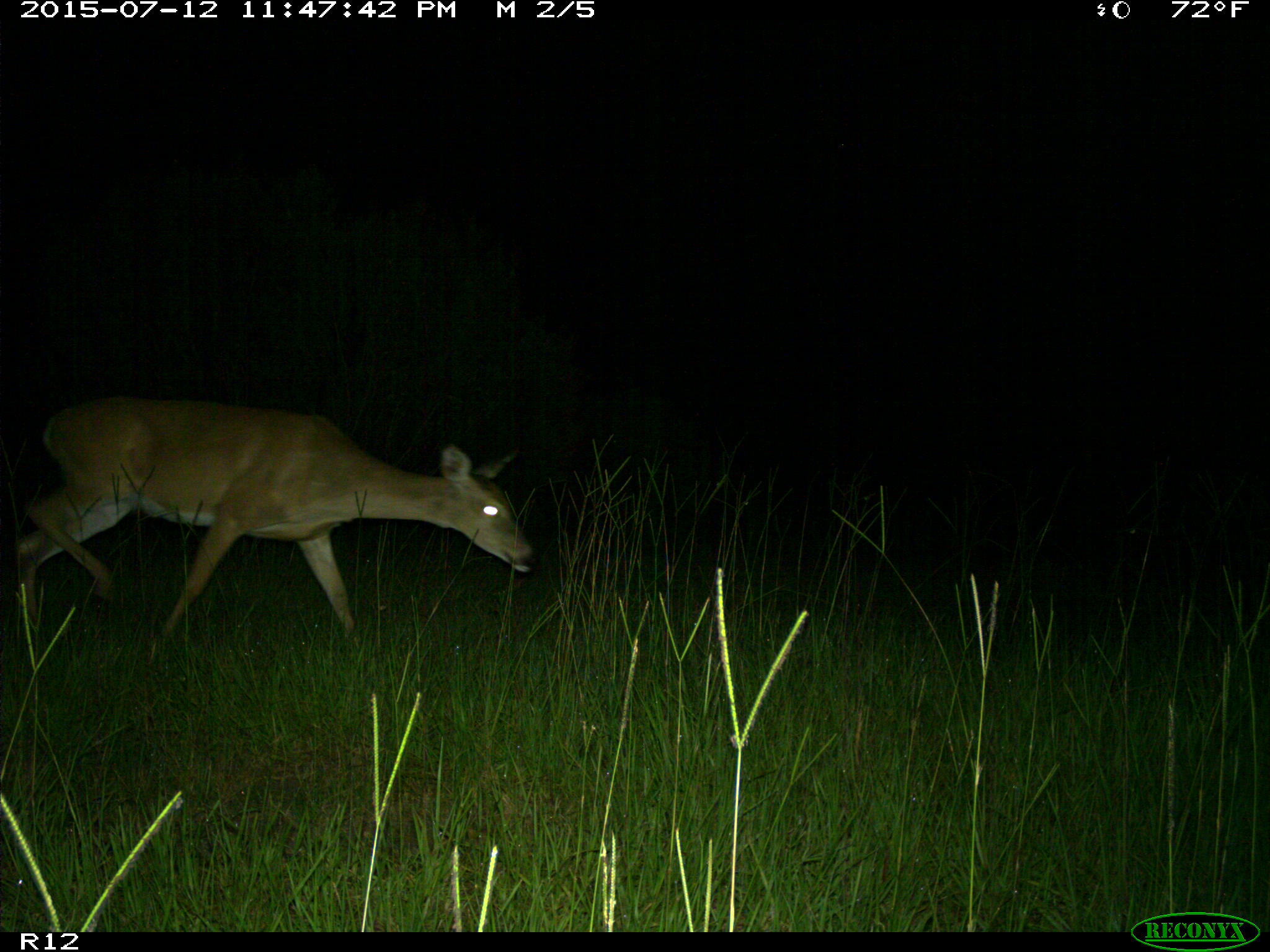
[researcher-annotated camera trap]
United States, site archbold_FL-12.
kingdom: Animalia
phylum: Chordata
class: Mammalia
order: Artiodactyla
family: Cervidae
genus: Odocoileus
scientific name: Odocoileus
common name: deer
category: unidentified deer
Unidentified deer (deer) (Odocoileus).